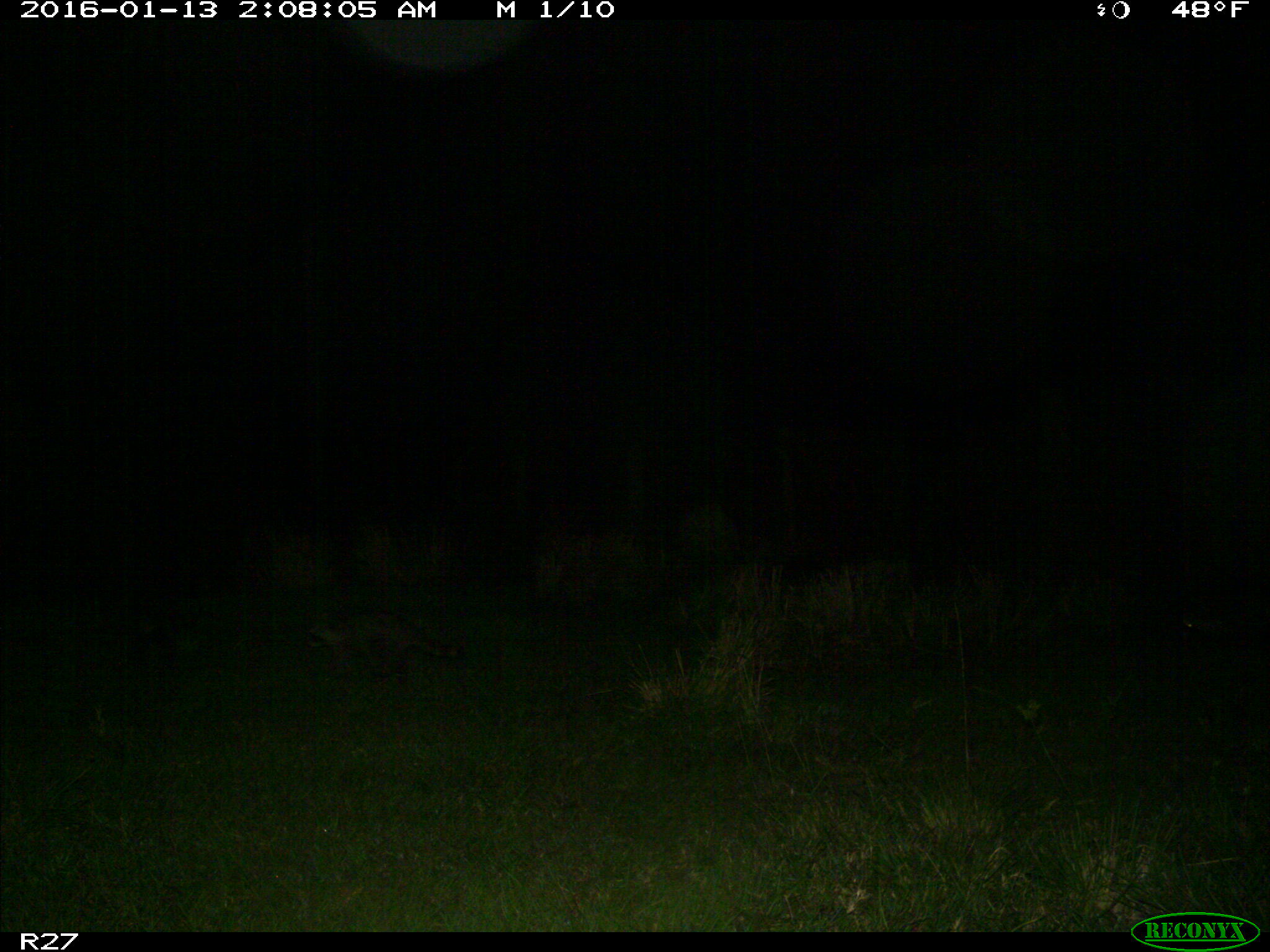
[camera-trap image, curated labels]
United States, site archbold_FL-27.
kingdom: Animalia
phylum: Chordata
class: Mammalia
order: Carnivora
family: Procyonidae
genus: Procyon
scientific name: Procyon lotor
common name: common raccoon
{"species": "Procyon lotor (common raccoon)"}